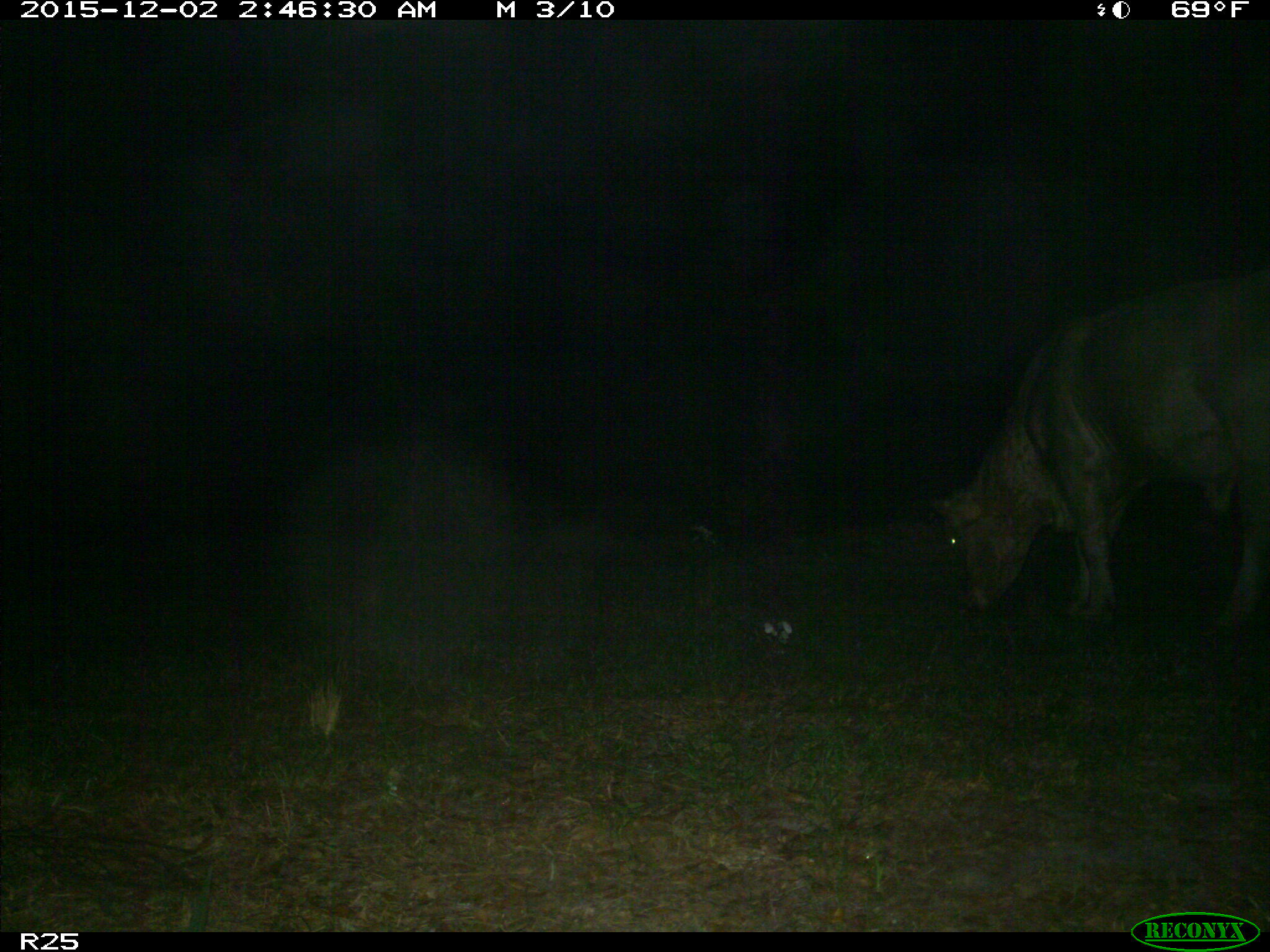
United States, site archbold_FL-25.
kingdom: Animalia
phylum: Chordata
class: Mammalia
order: Artiodactyla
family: Bovidae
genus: Bos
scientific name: Bos taurus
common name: domestic cow